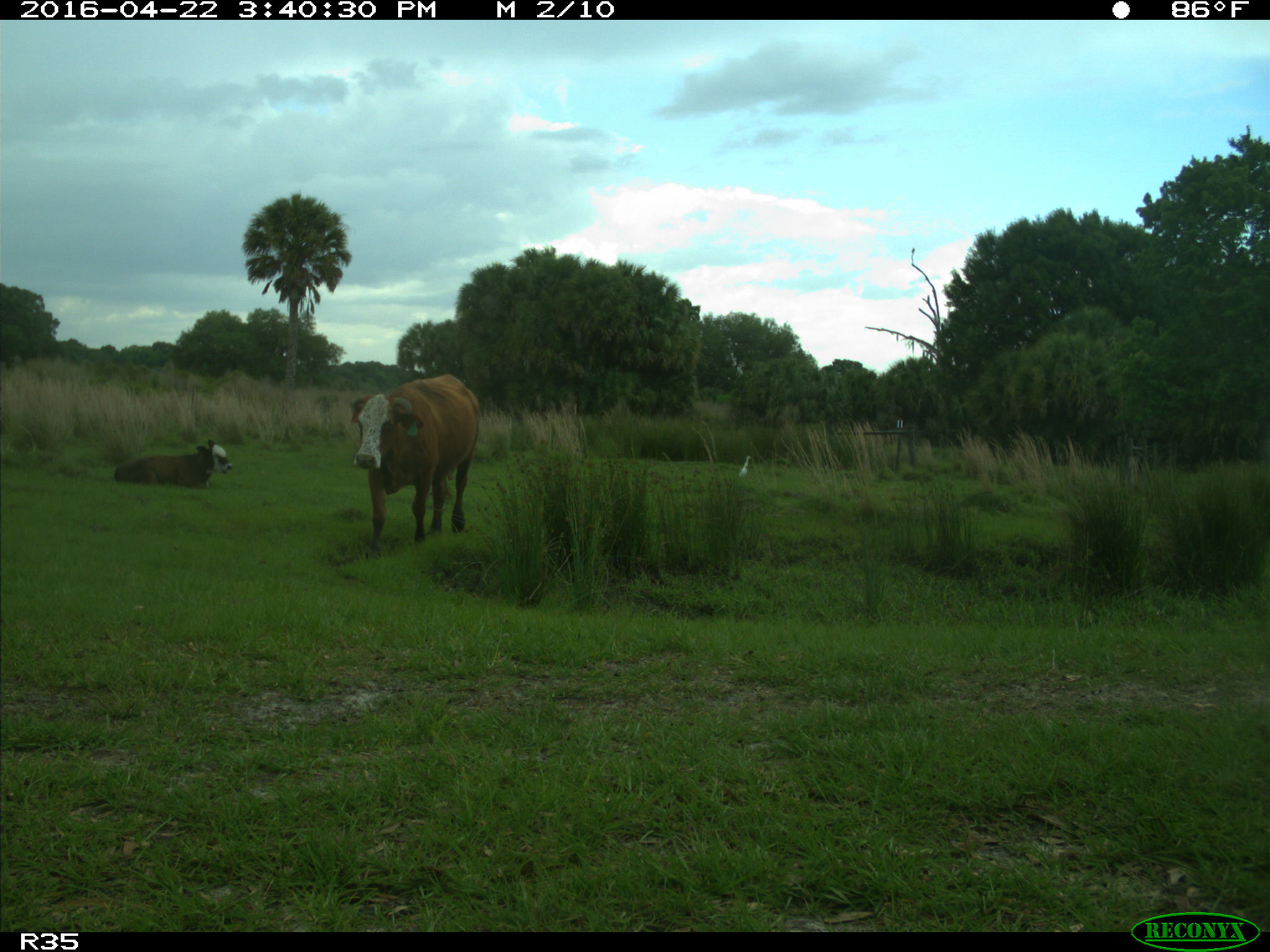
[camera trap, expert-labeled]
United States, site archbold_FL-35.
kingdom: Animalia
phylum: Chordata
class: Mammalia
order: Artiodactyla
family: Bovidae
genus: Bos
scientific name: Bos taurus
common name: domestic cow